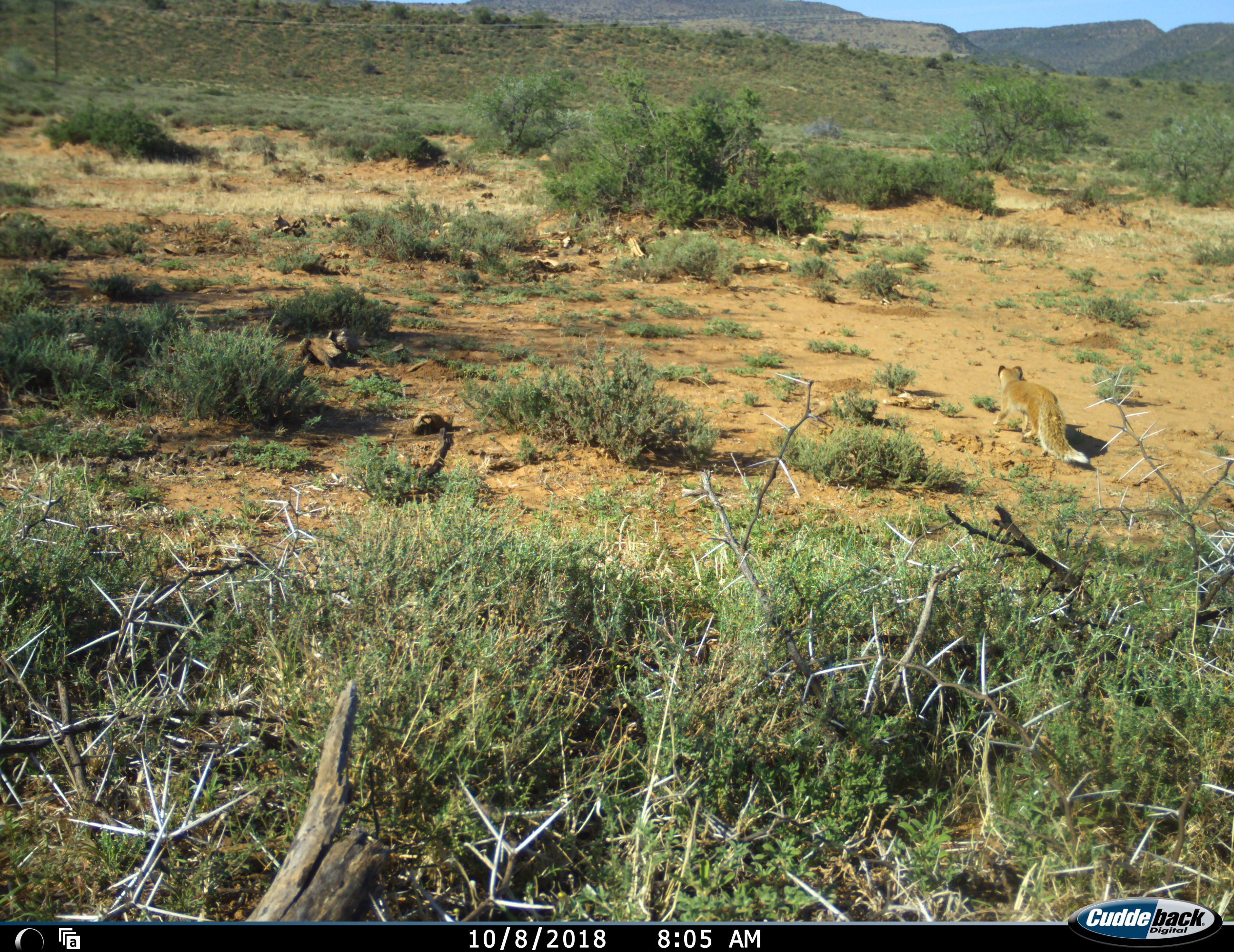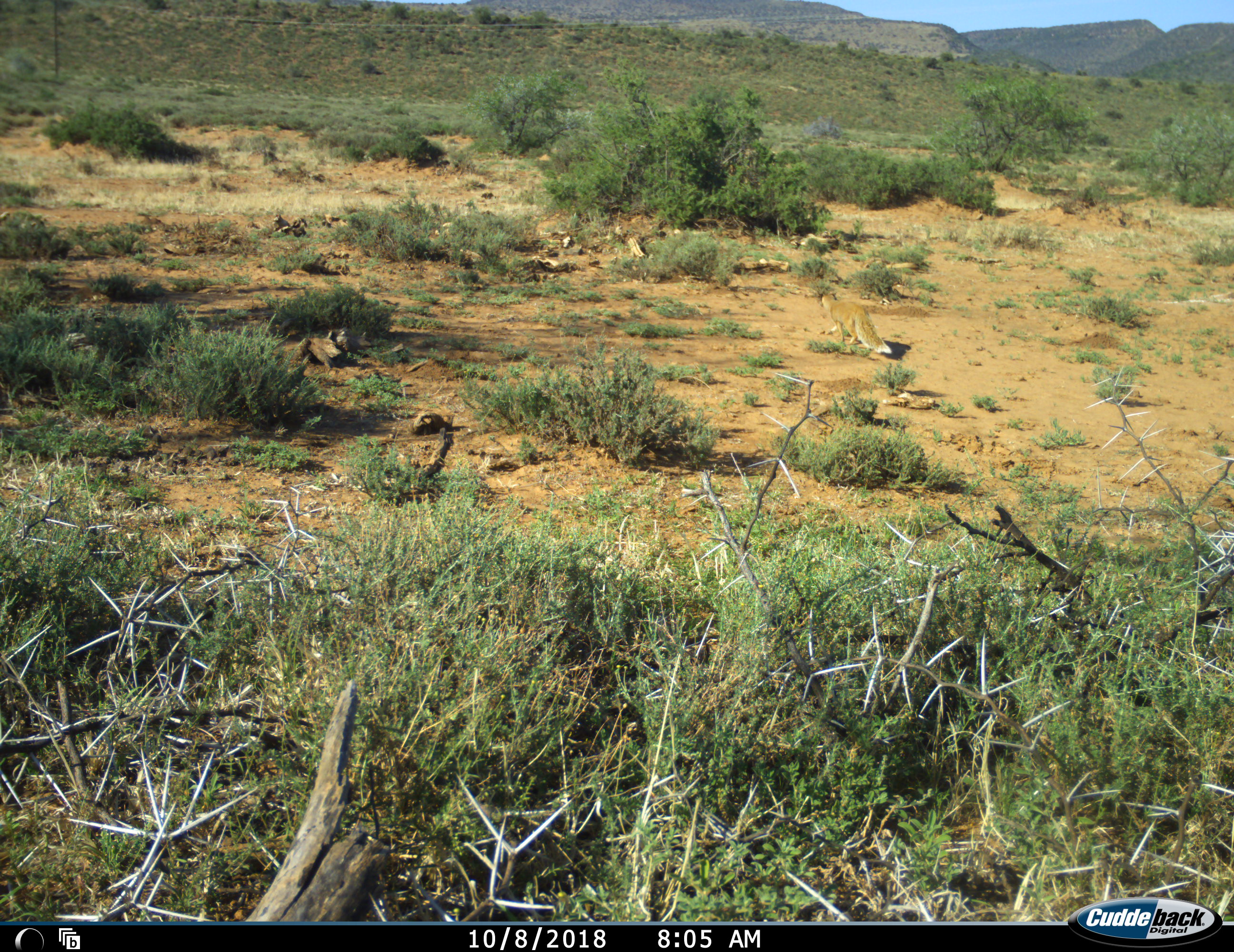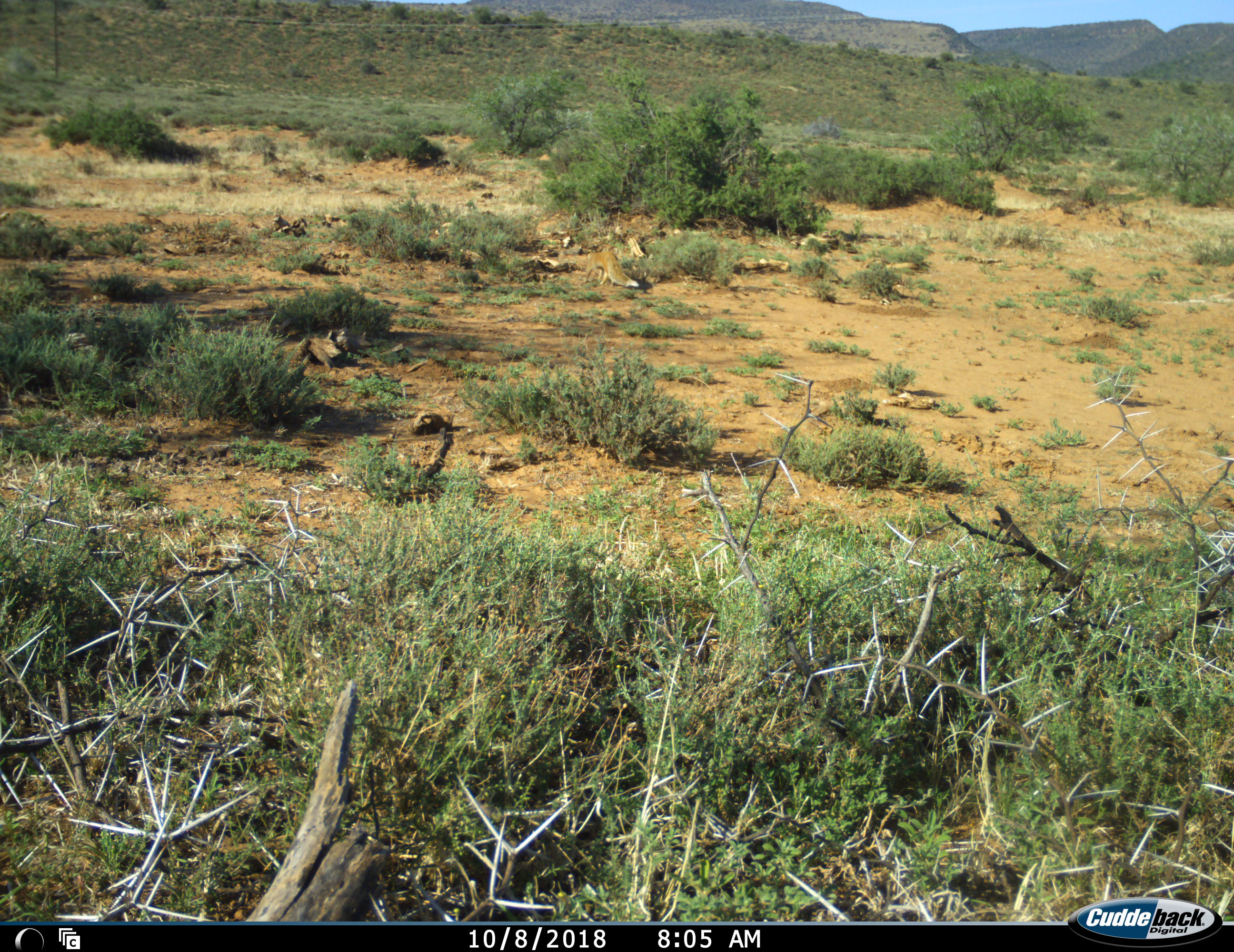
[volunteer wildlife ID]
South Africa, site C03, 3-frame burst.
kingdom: Animalia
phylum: Chordata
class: Mammalia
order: Carnivora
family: Herpestidae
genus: Cynictis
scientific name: Cynictis penicillata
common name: yellow mongoose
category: mongooseyellow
Mongooseyellow (yellow mongoose) (Cynictis penicillata), count 1. Behavior (volunteer vote fractions): standing 0%, resting 0%, moving 100%, interacting 0%. Young present (vote fraction): 0%. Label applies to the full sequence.